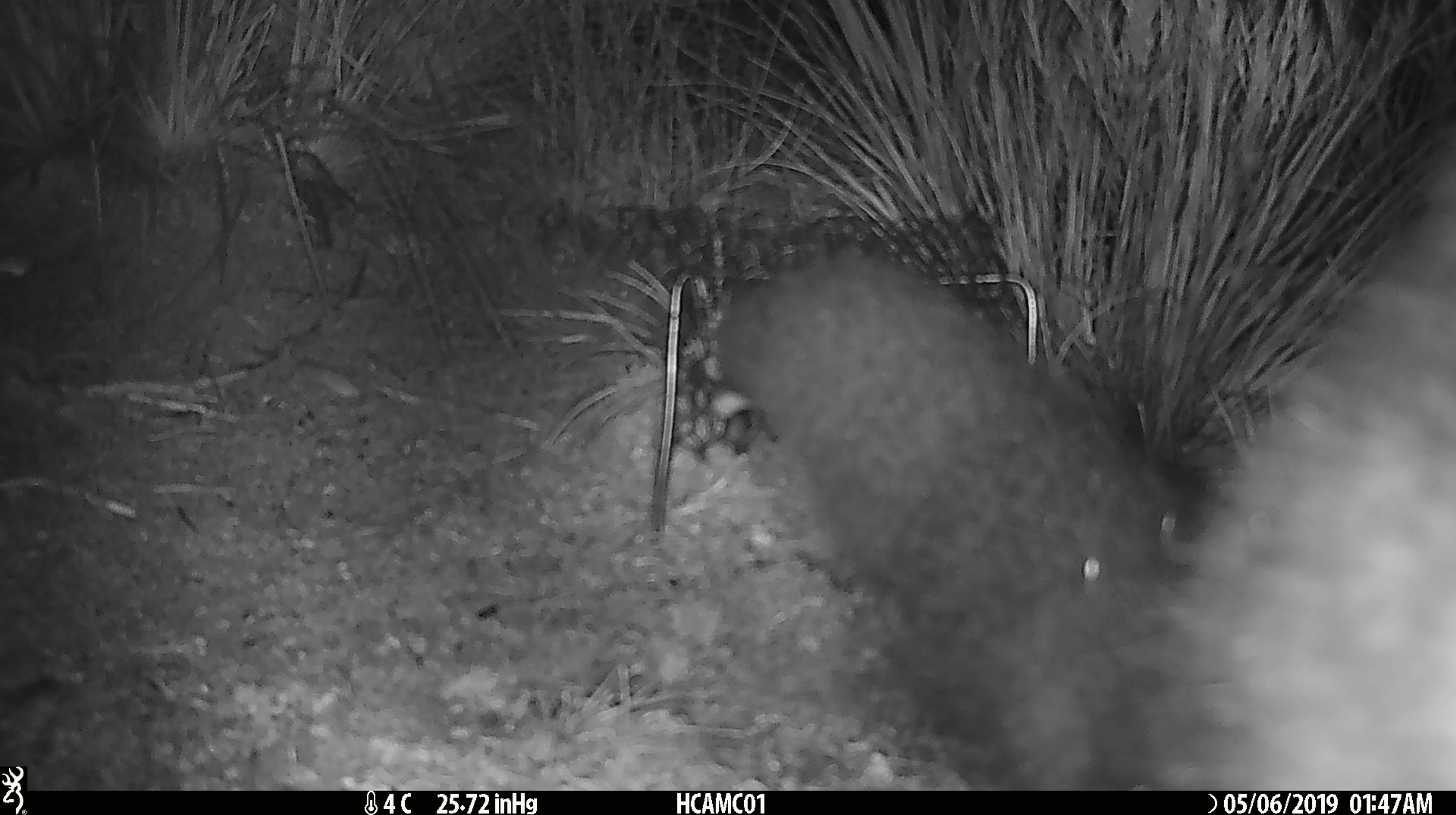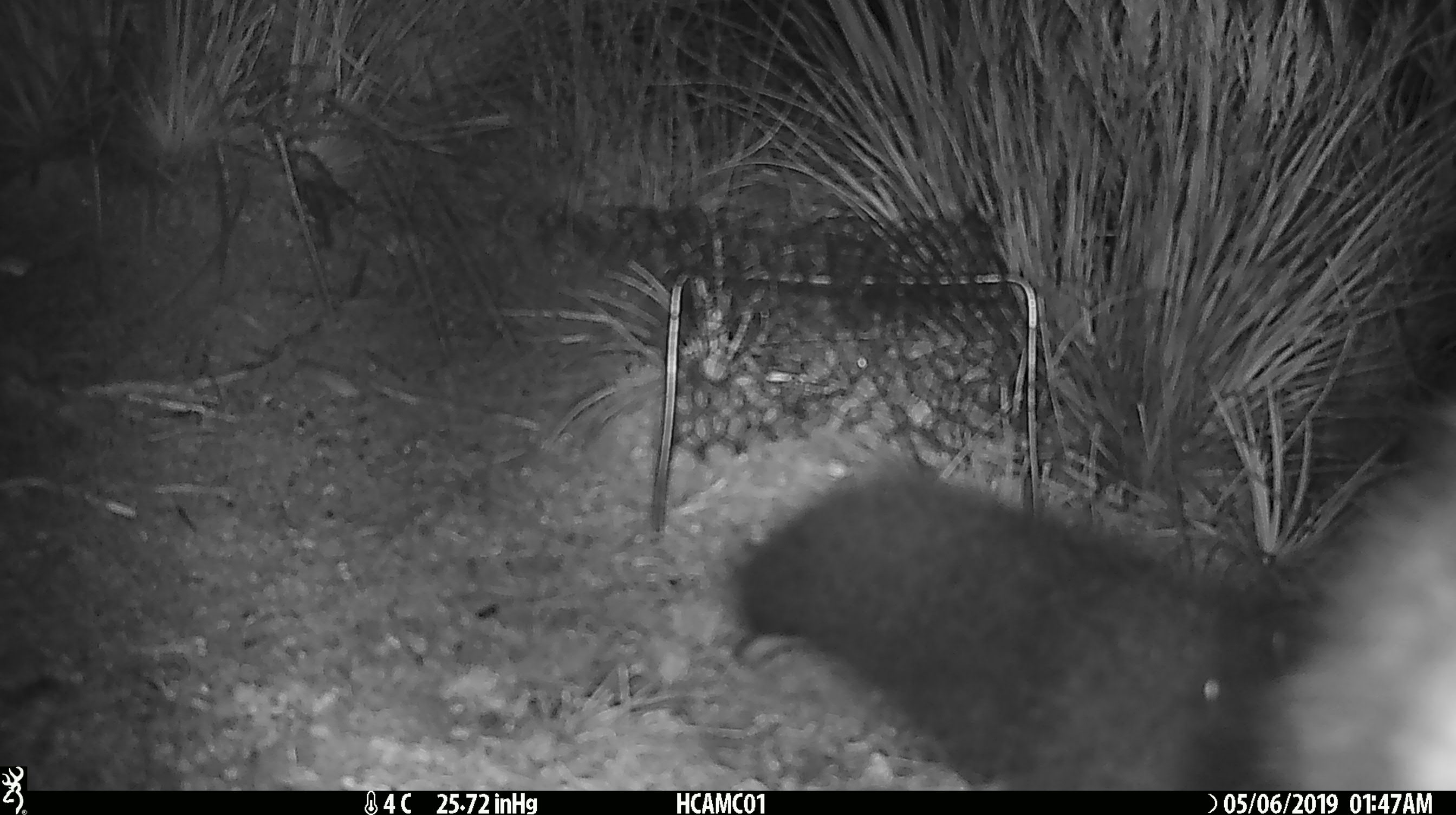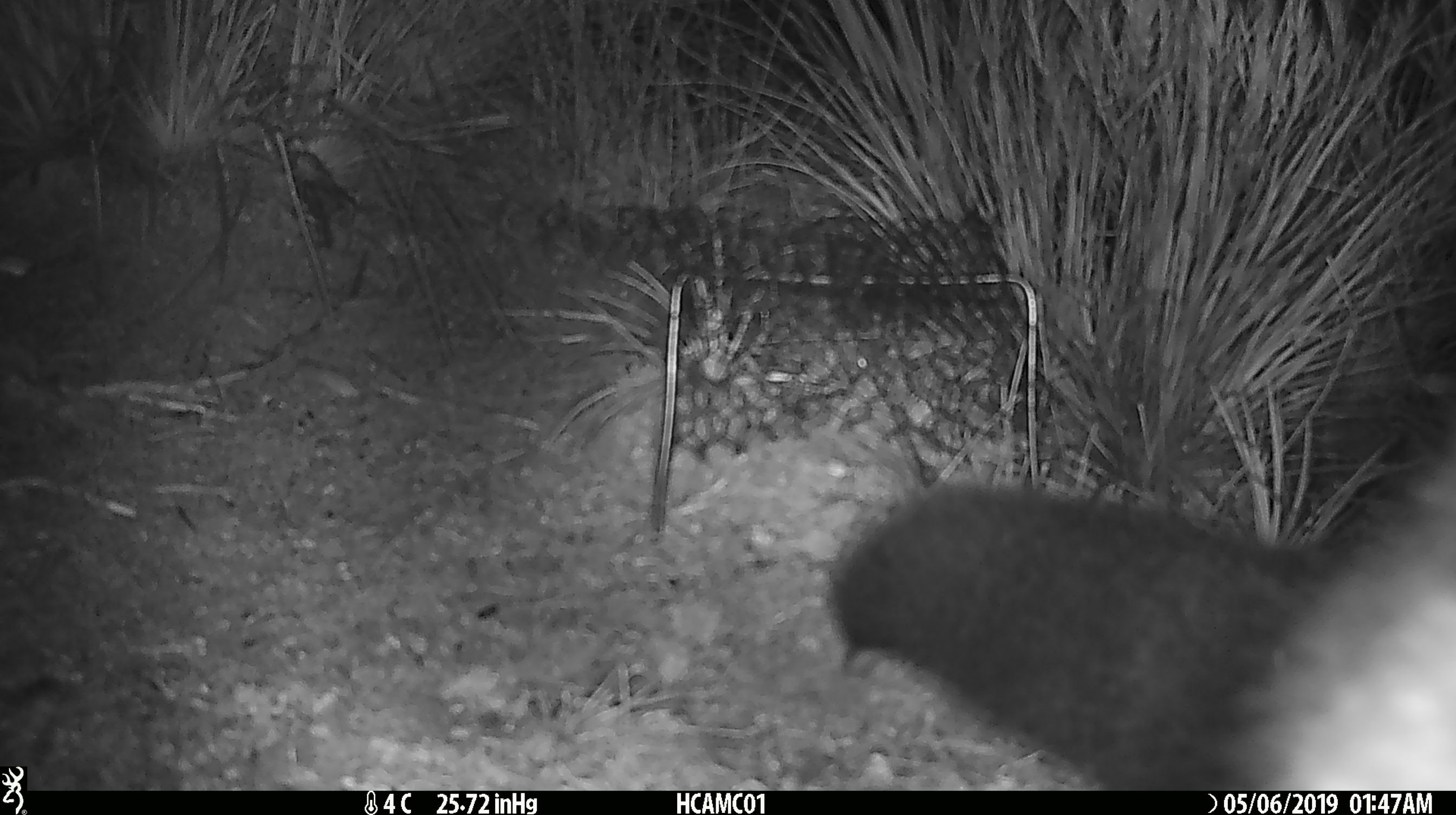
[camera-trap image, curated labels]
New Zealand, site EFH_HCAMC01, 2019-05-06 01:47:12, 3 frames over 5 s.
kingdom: Animalia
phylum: Chordata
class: Mammalia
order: Diprotodontia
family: Phalangeridae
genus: Trichosurus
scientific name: Trichosurus vulpecula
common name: common brushtail possum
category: possum